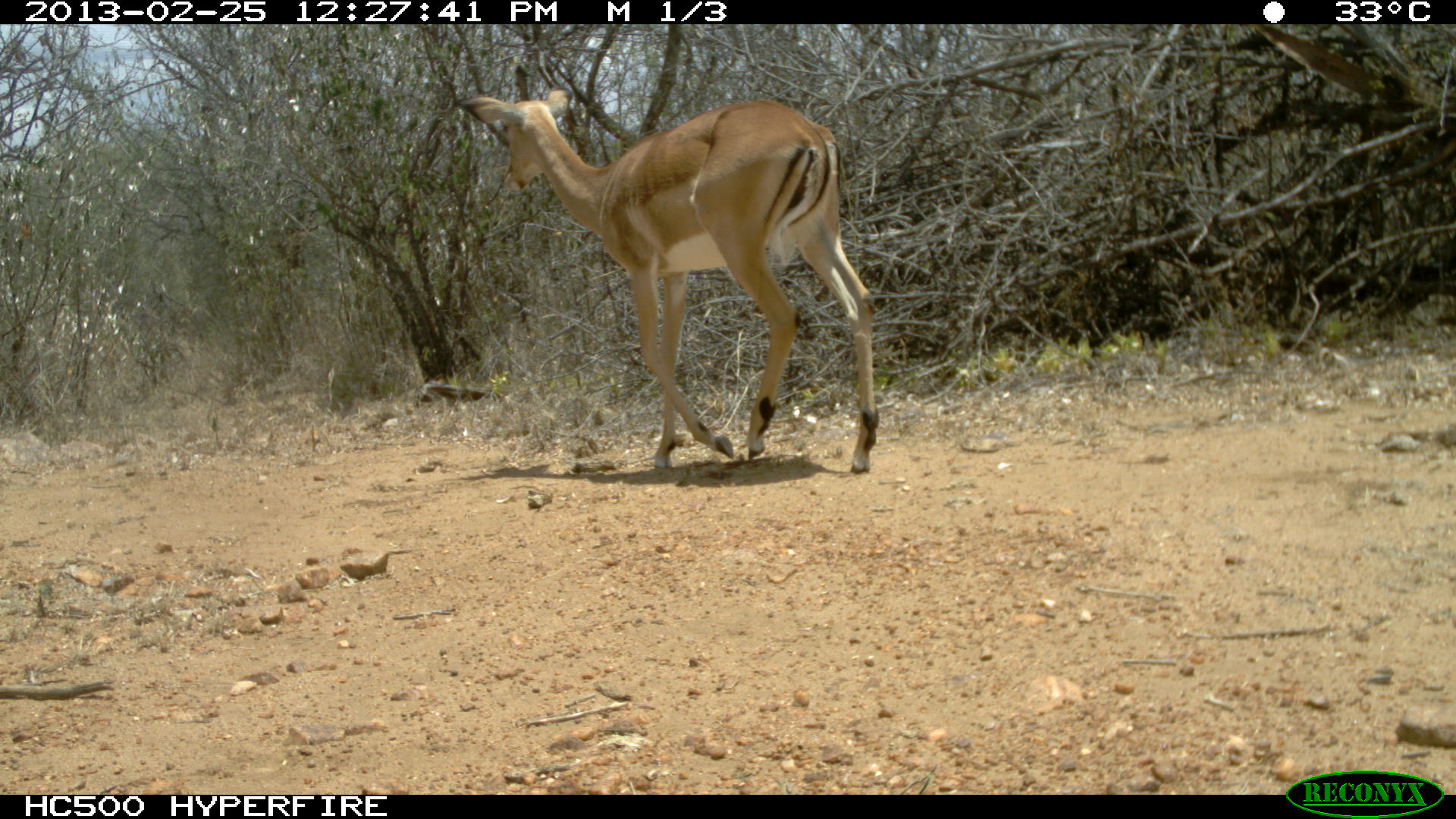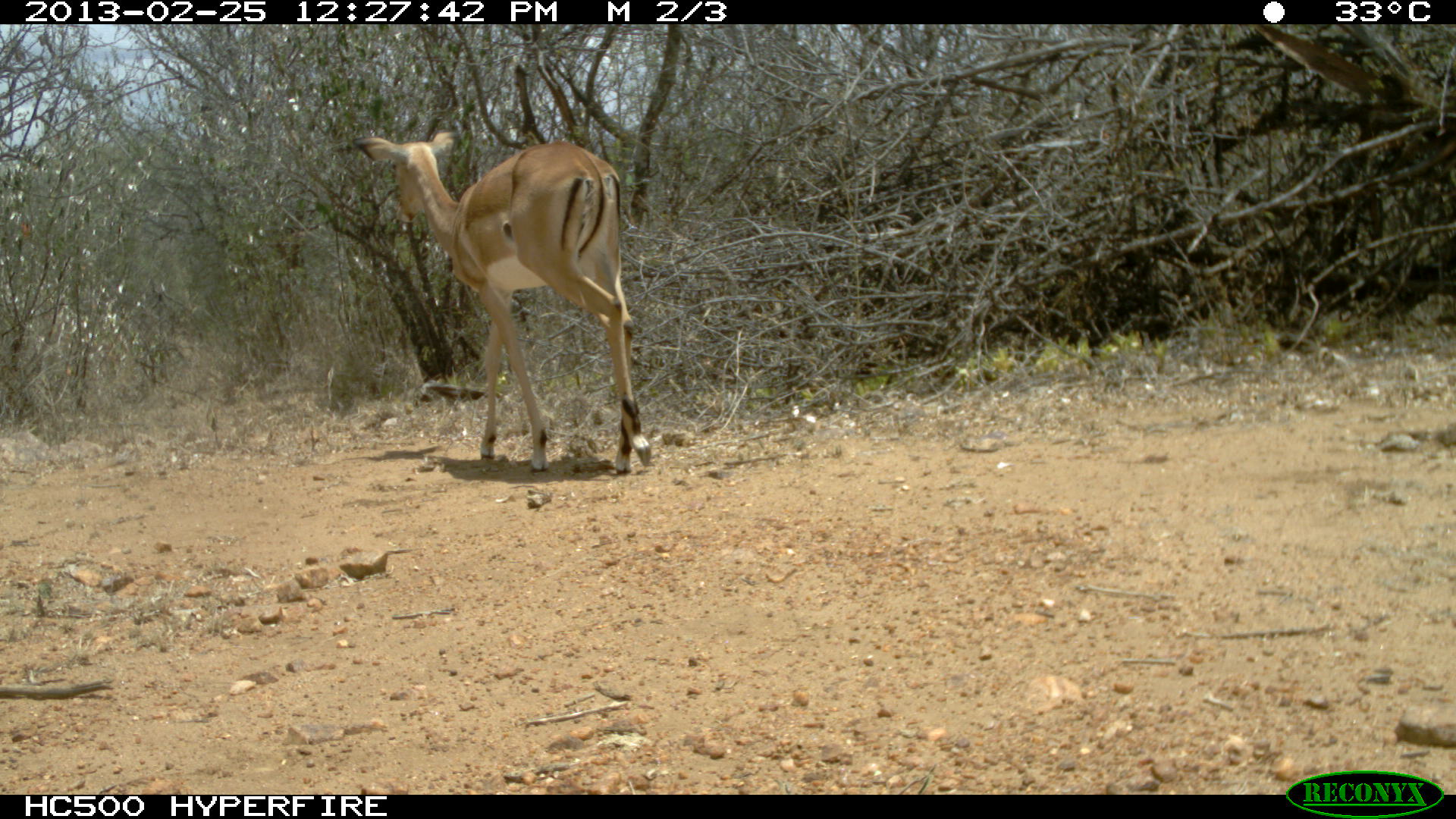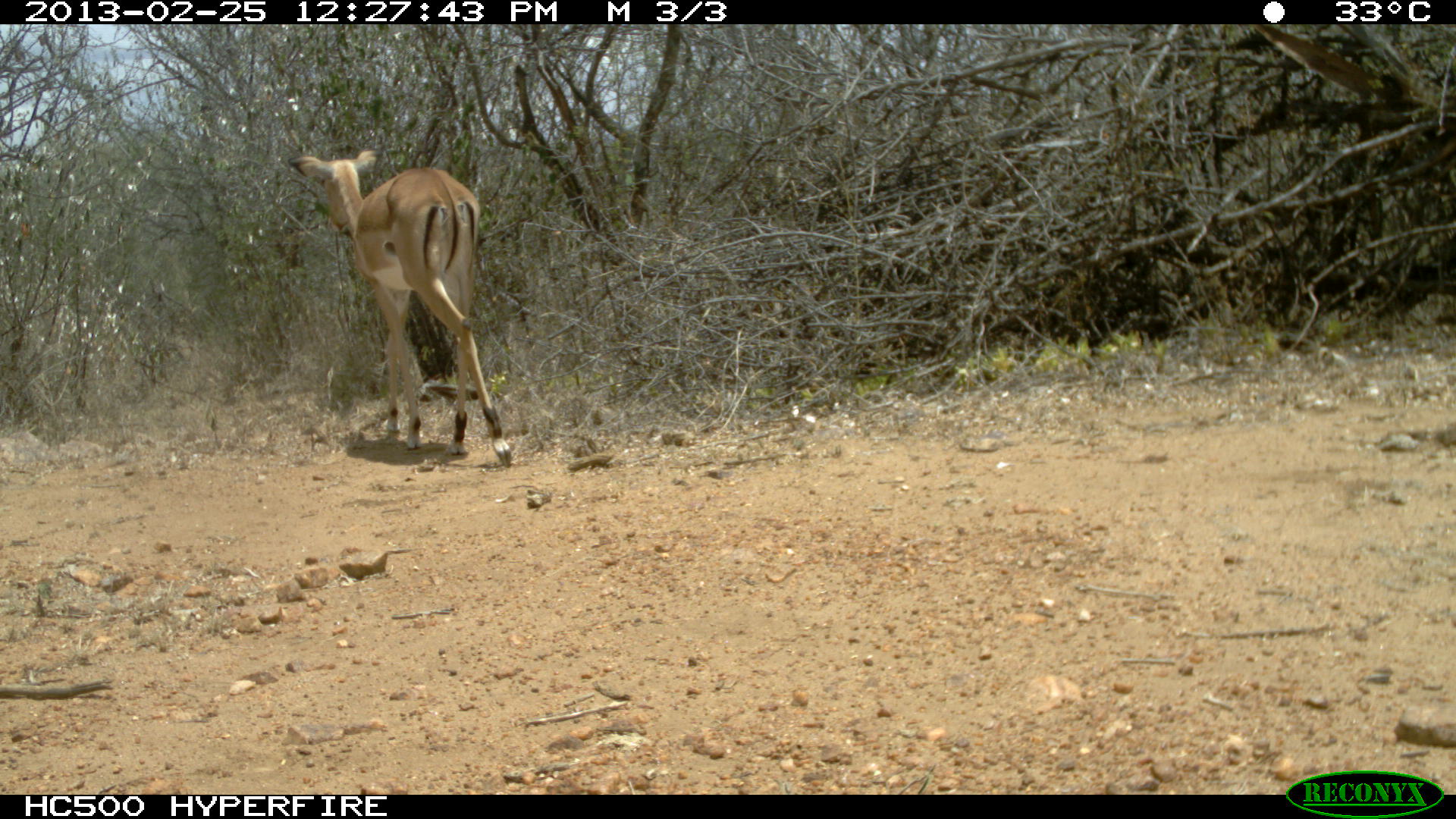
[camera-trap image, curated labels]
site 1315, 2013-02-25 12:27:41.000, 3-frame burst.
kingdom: Animalia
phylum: Chordata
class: Mammalia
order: Artiodactyla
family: Bovidae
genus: Aepyceros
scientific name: Aepyceros melampus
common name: impala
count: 1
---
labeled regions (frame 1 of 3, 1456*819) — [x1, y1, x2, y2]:
aepyceros melampus: [453, 90, 880, 472]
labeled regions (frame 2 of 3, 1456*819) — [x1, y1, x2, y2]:
aepyceros melampus: [355, 131, 654, 473]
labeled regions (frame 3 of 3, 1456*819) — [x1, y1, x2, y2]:
aepyceros melampus: [288, 149, 513, 468]